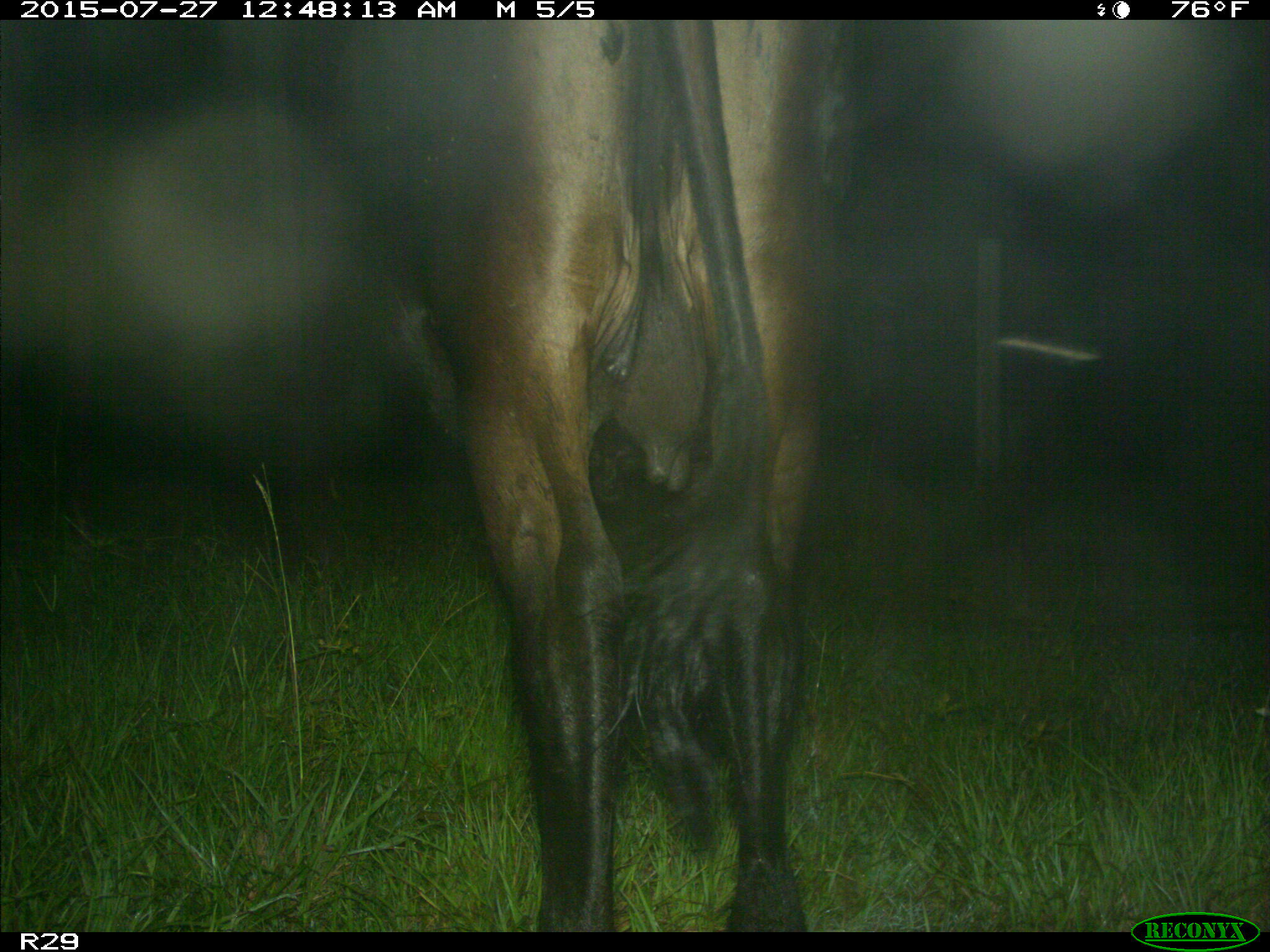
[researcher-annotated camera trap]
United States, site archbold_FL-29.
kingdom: Animalia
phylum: Chordata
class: Mammalia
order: Artiodactyla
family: Bovidae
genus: Bos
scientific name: Bos taurus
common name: domestic cow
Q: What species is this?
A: Bos taurus (domestic cow).